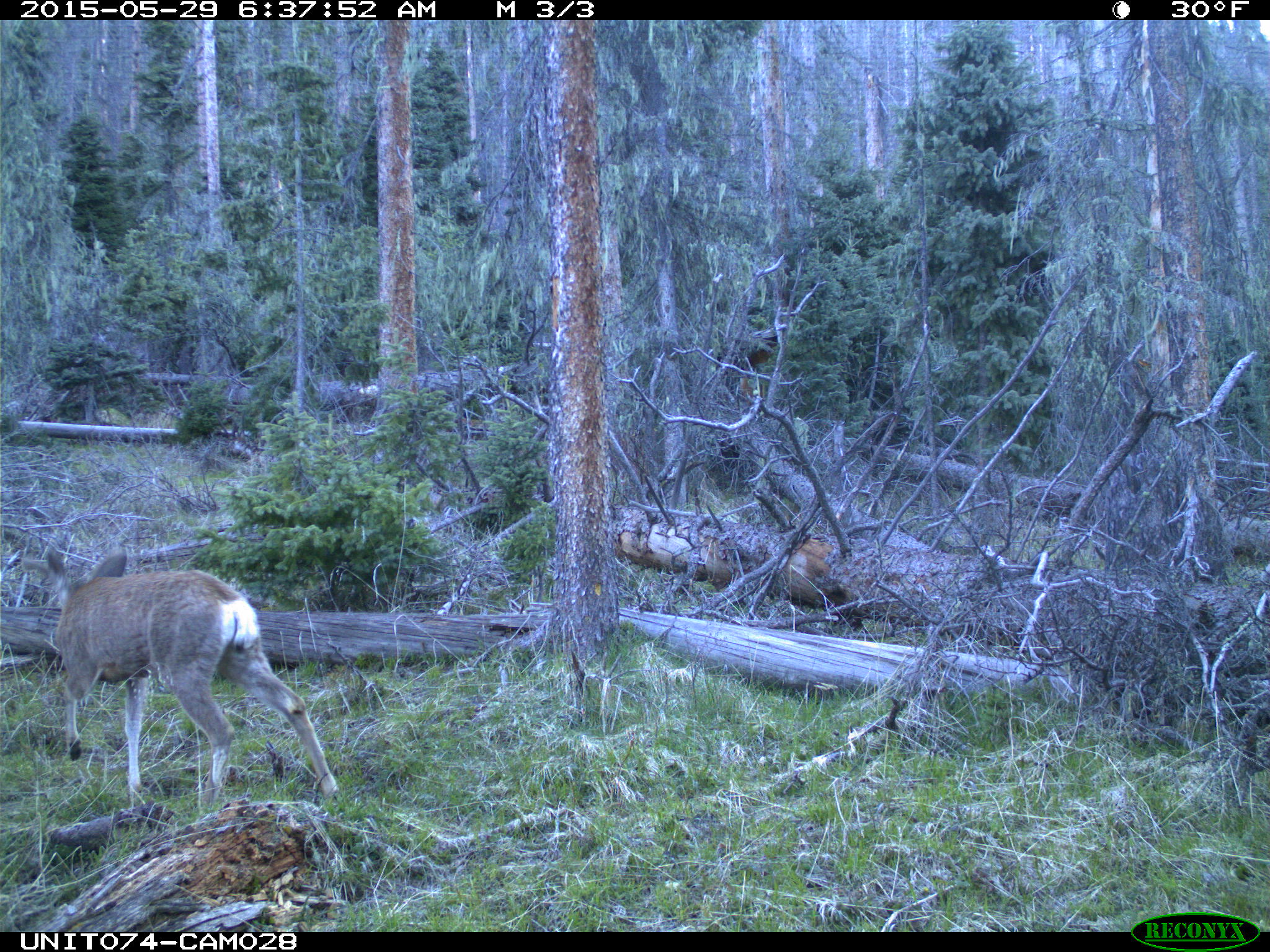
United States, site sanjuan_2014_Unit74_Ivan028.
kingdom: Animalia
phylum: Chordata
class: Mammalia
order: Artiodactyla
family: Cervidae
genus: Odocoileus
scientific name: Odocoileus hemionus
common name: mule deer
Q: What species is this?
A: Odocoileus hemionus (mule deer).